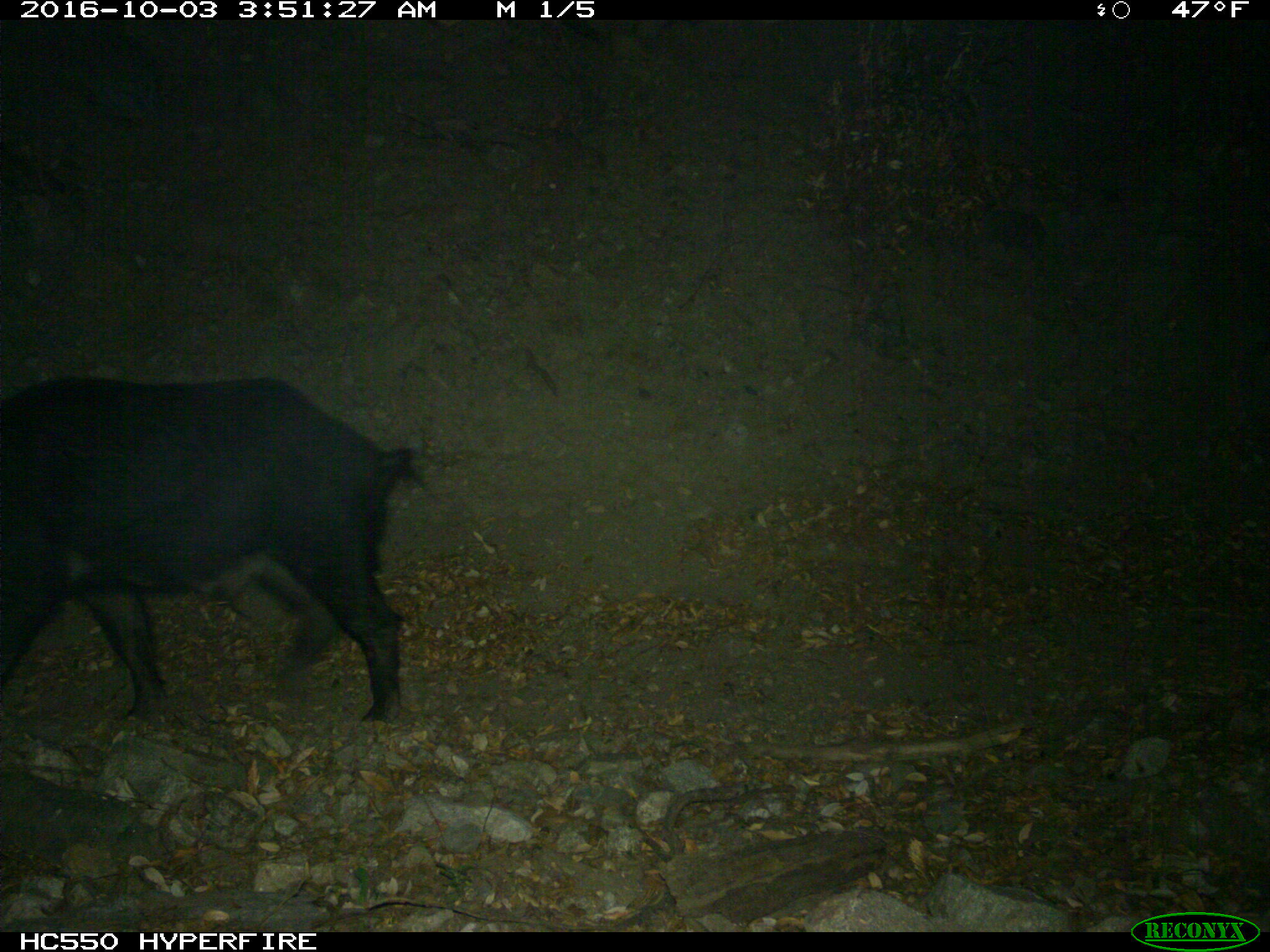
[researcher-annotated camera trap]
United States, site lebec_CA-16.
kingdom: Animalia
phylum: Chordata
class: Mammalia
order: Artiodactyla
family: Suidae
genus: Sus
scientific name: Sus scrofa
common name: wild boar